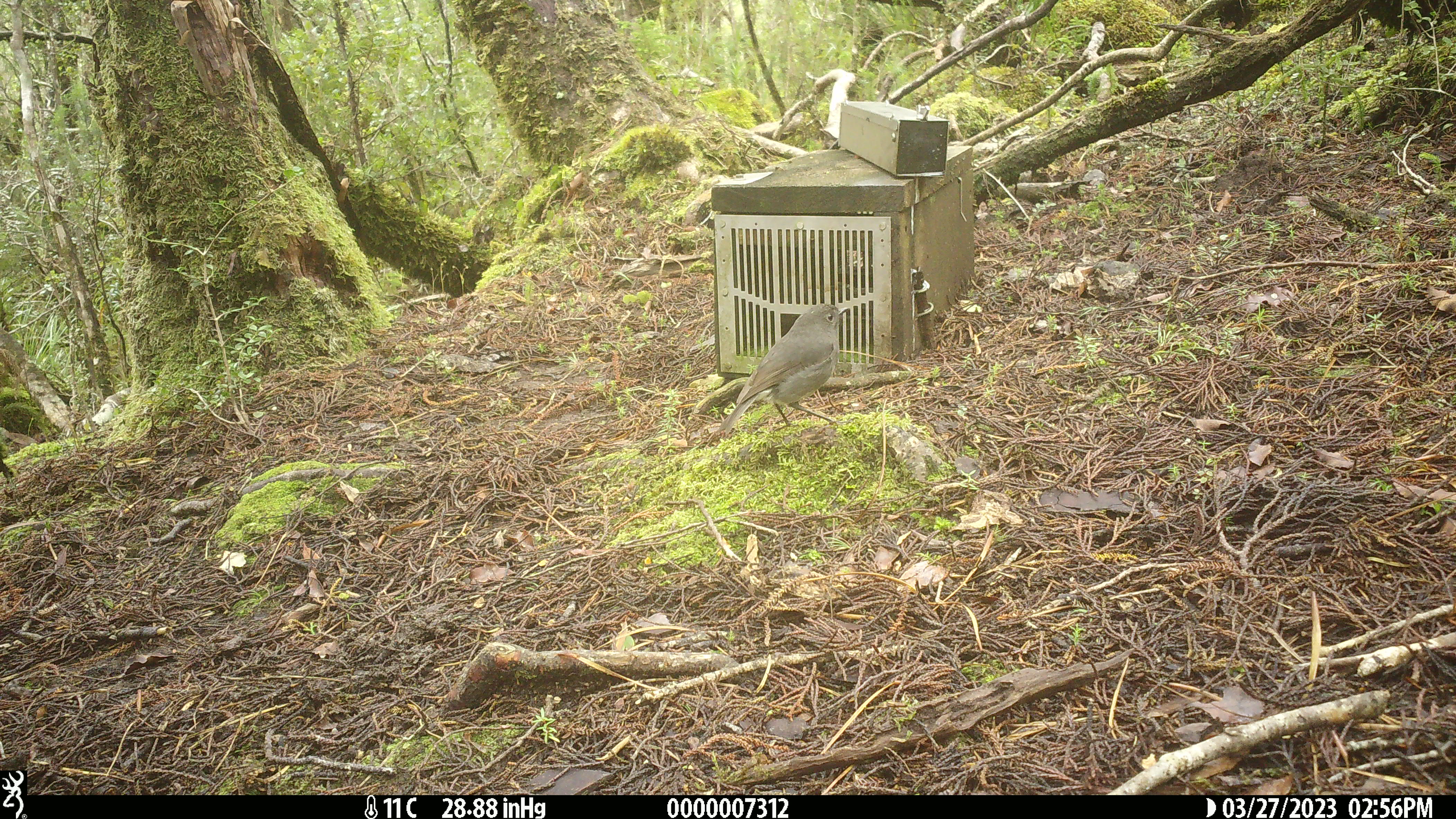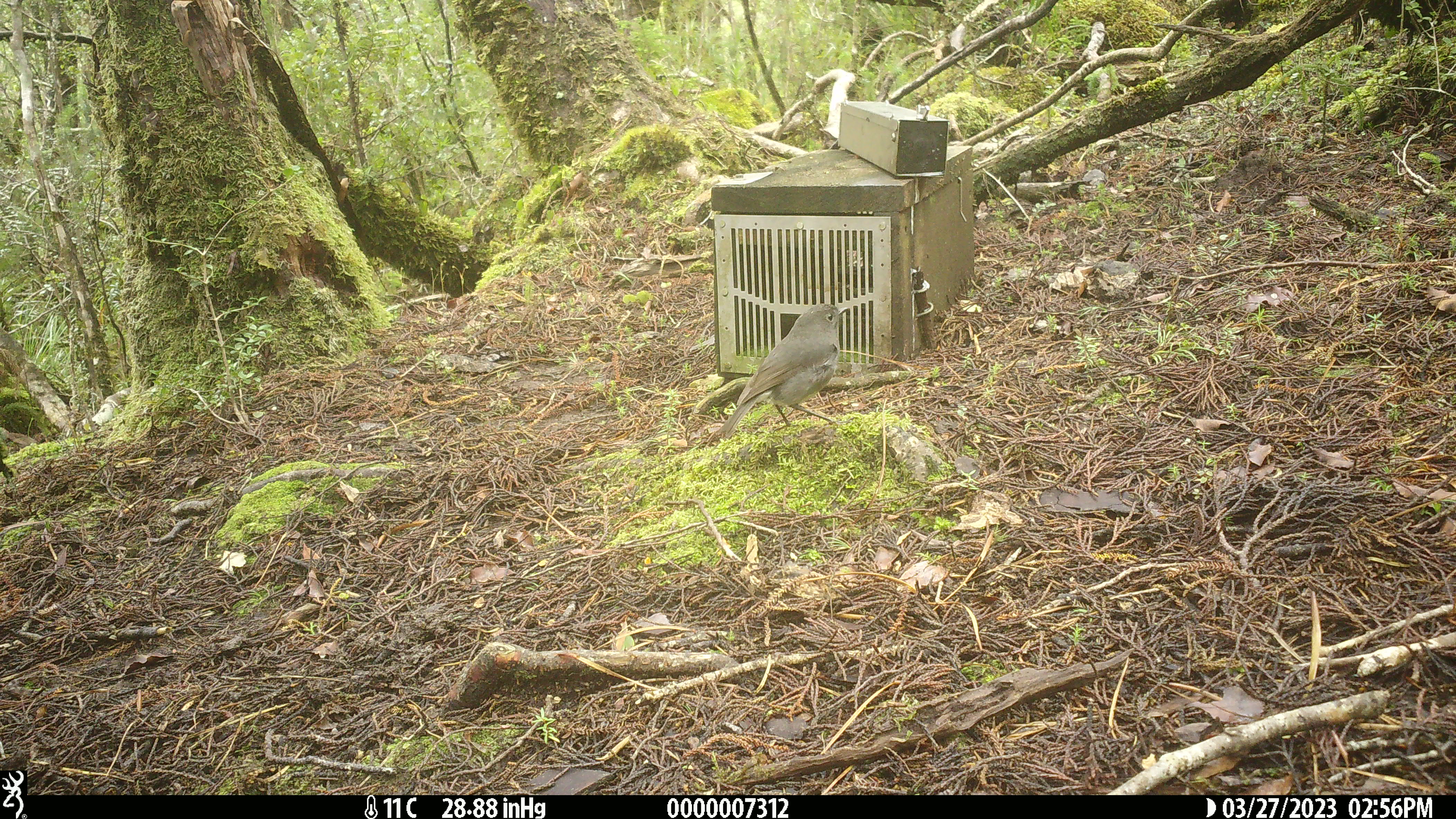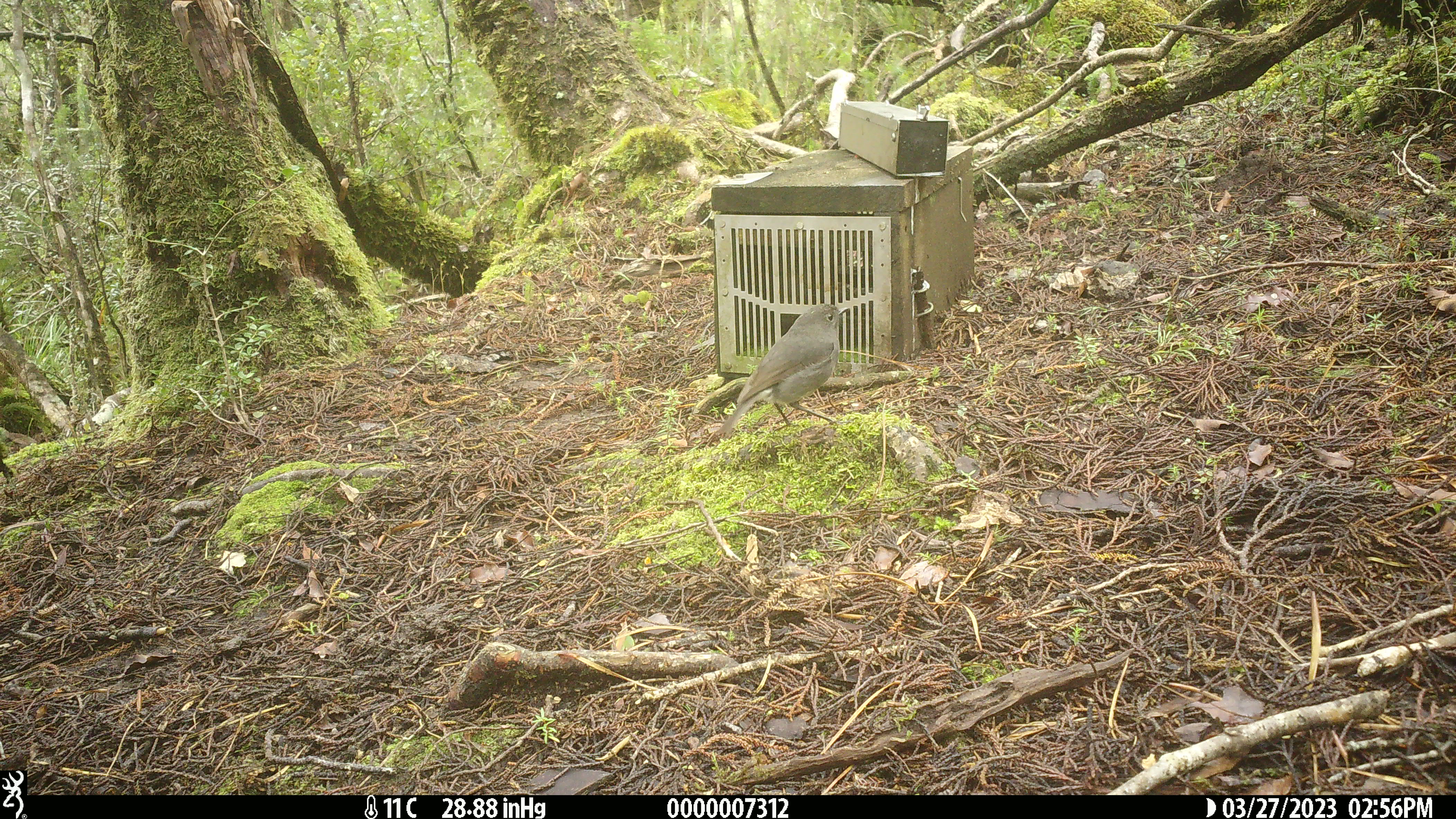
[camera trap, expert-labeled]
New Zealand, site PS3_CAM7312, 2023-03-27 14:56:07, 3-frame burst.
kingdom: Animalia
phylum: Chordata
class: Aves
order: Passeriformes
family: Petroicidae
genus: Petroica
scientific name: Petroica australis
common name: new zealand robin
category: robin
Robin (new zealand robin) (Petroica australis).